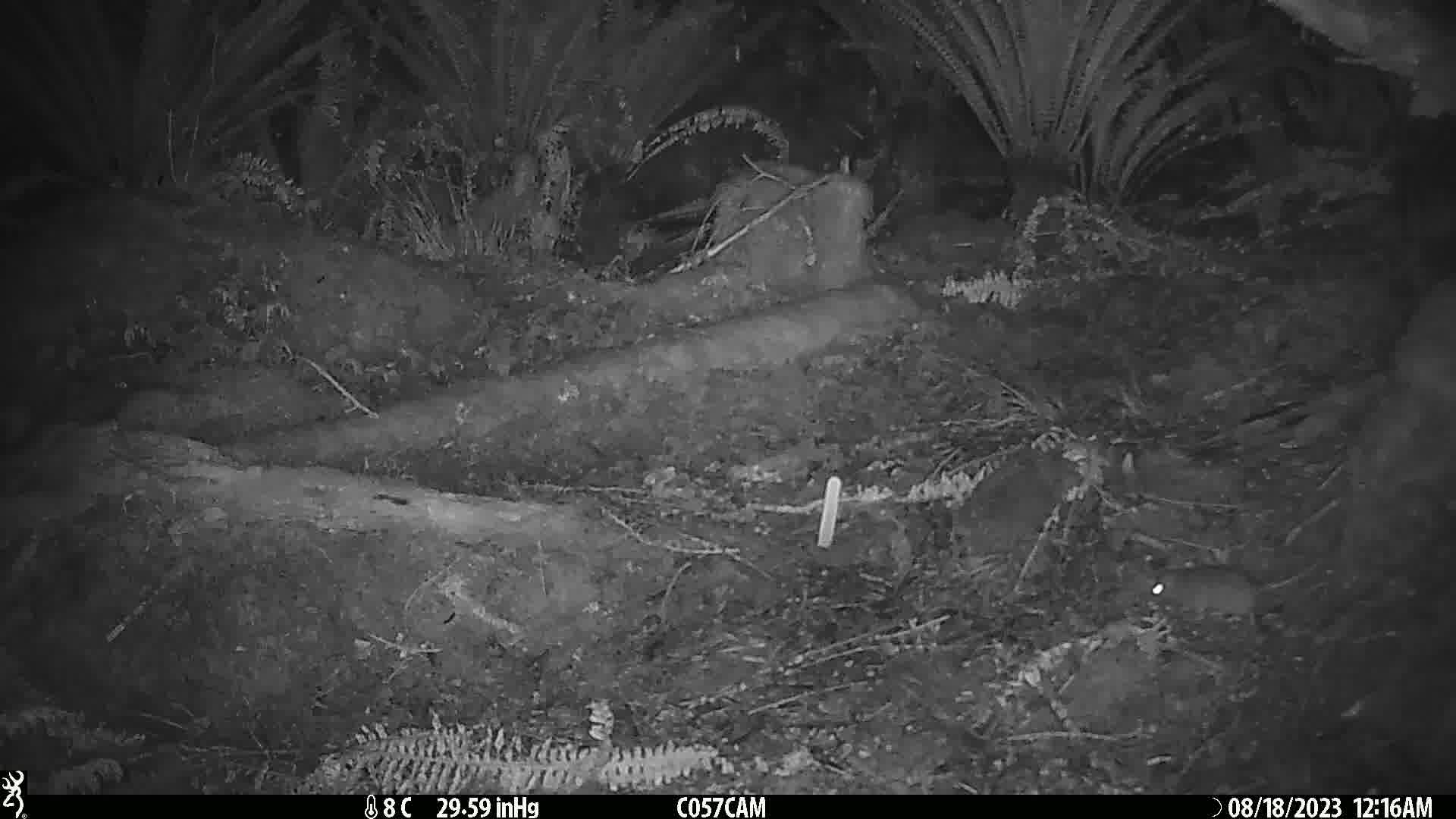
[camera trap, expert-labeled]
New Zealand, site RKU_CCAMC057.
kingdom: Animalia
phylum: Chordata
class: Mammalia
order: Rodentia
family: Muridae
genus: Rattus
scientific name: Rattus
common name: rat